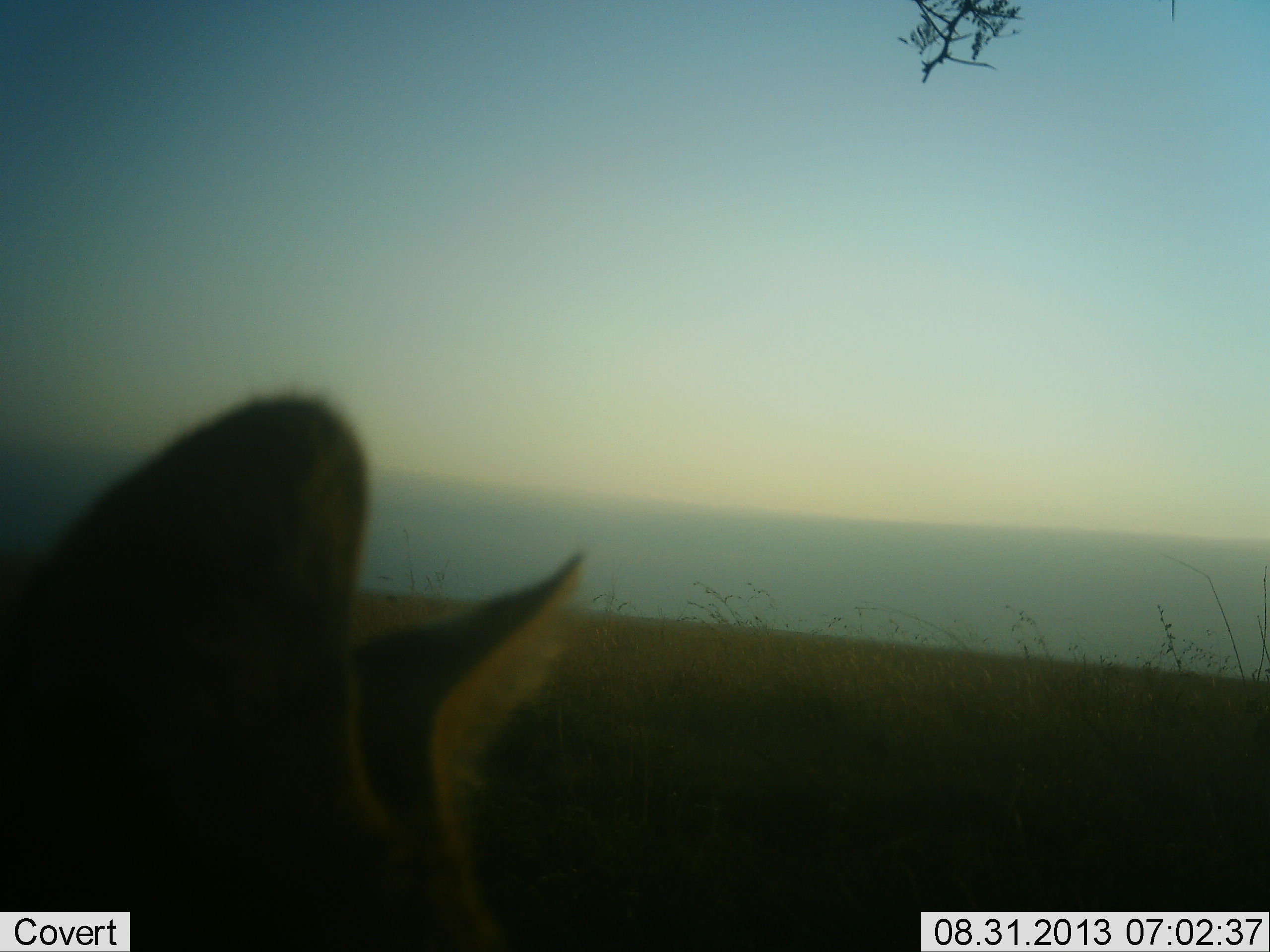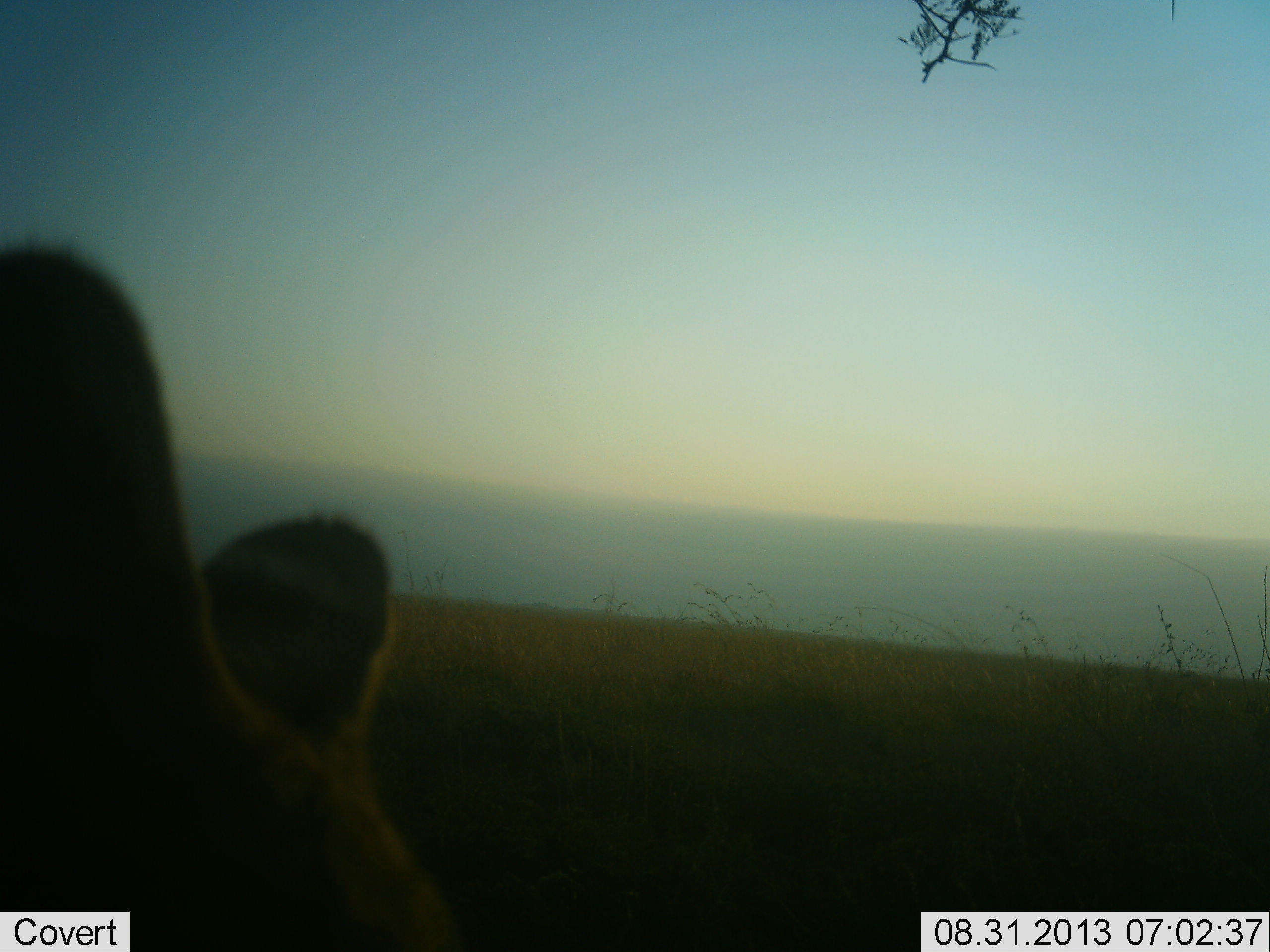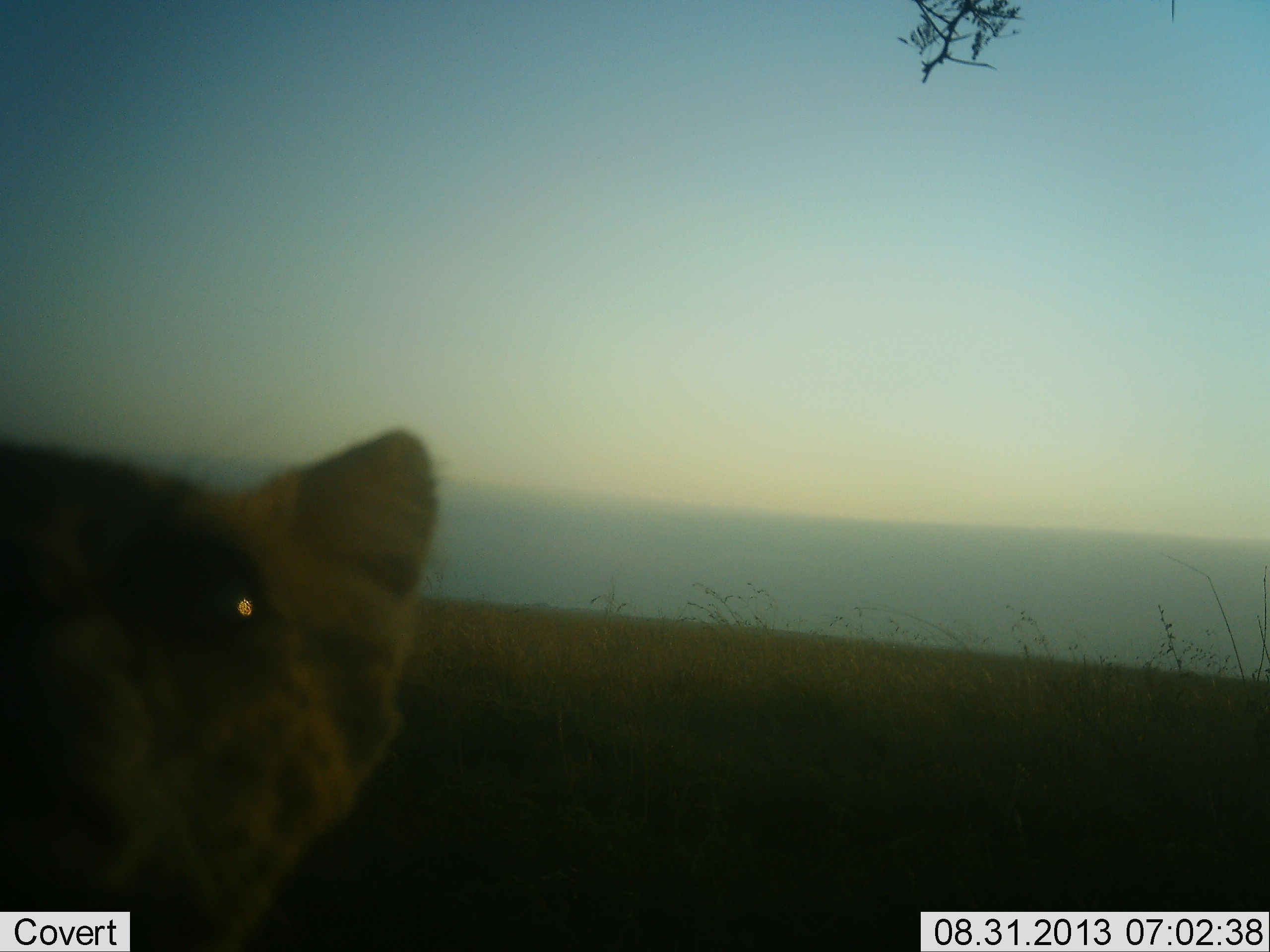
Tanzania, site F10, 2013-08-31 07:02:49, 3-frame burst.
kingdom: Animalia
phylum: Chordata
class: Mammalia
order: Carnivora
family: Felidae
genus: Leptailurus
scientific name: Leptailurus serval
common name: serval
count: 1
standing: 79%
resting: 7%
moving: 14%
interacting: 0%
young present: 0%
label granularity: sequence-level